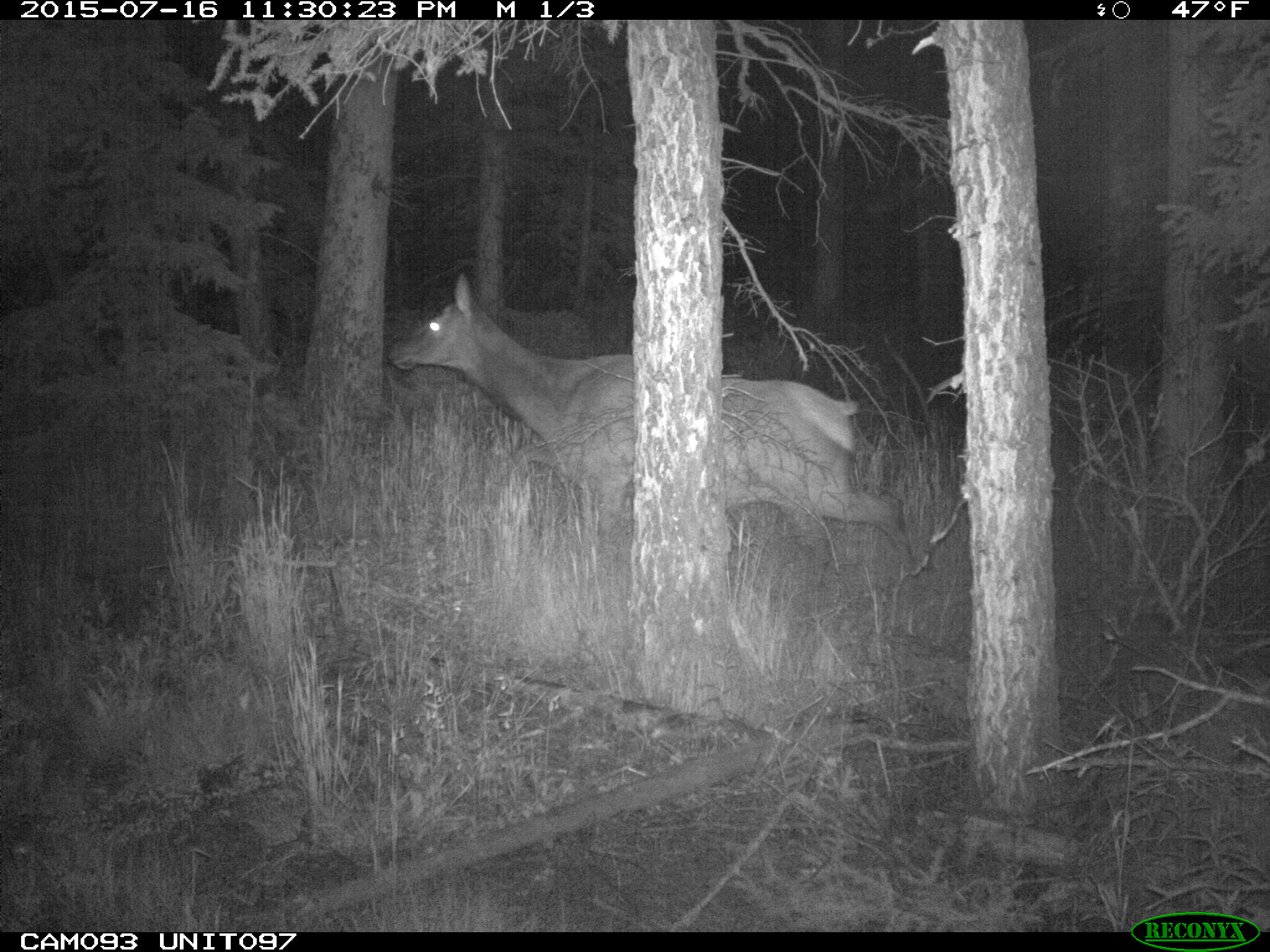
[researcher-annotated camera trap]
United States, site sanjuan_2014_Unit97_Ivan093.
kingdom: Animalia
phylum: Chordata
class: Mammalia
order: Artiodactyla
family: Cervidae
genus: Cervus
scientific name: Cervus elaphus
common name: red deer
Cervus elaphus (red deer).